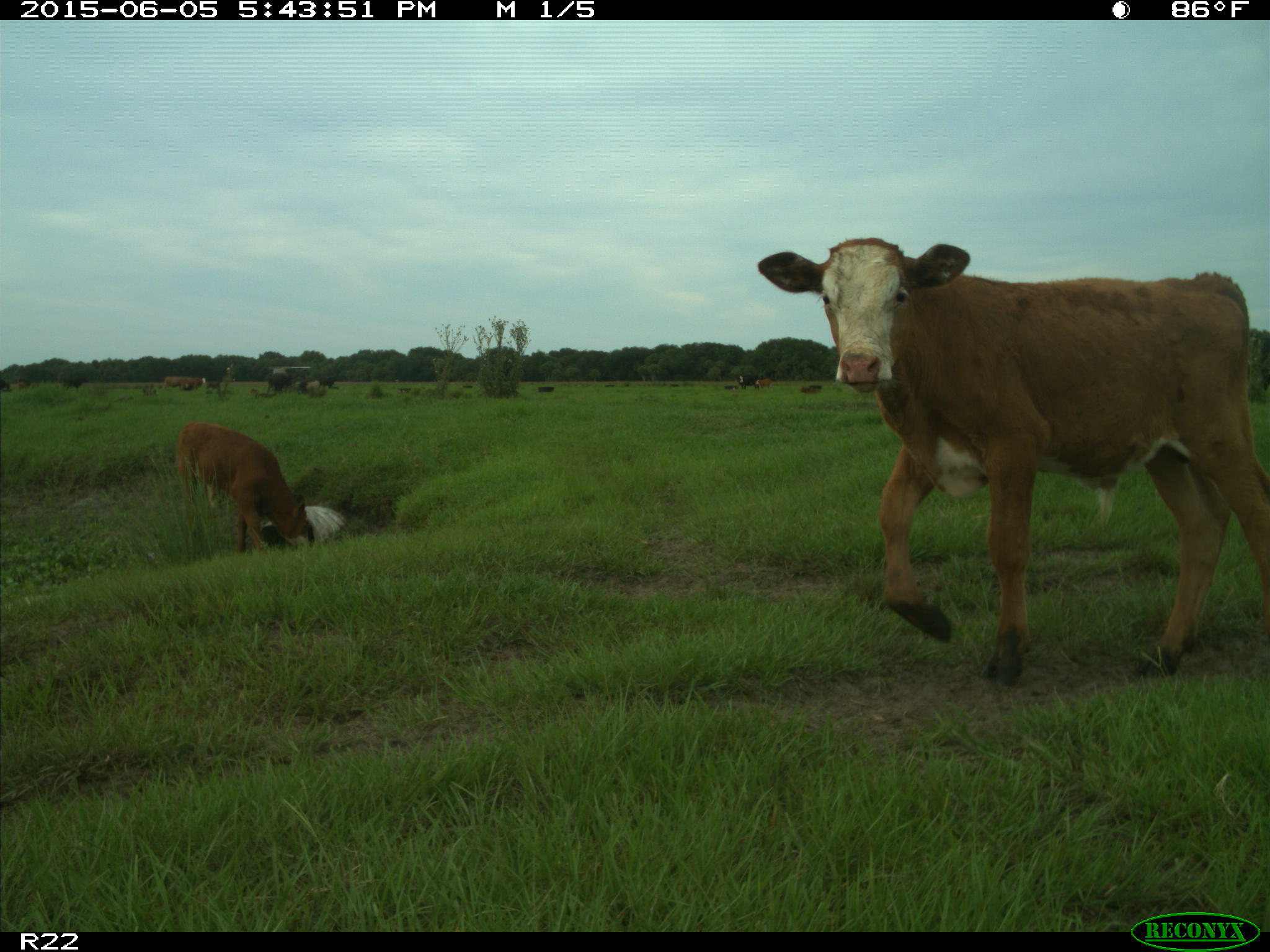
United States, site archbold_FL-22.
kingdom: Animalia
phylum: Chordata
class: Mammalia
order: Artiodactyla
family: Bovidae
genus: Bos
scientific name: Bos taurus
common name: domestic cow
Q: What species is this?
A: Bos taurus (domestic cow).